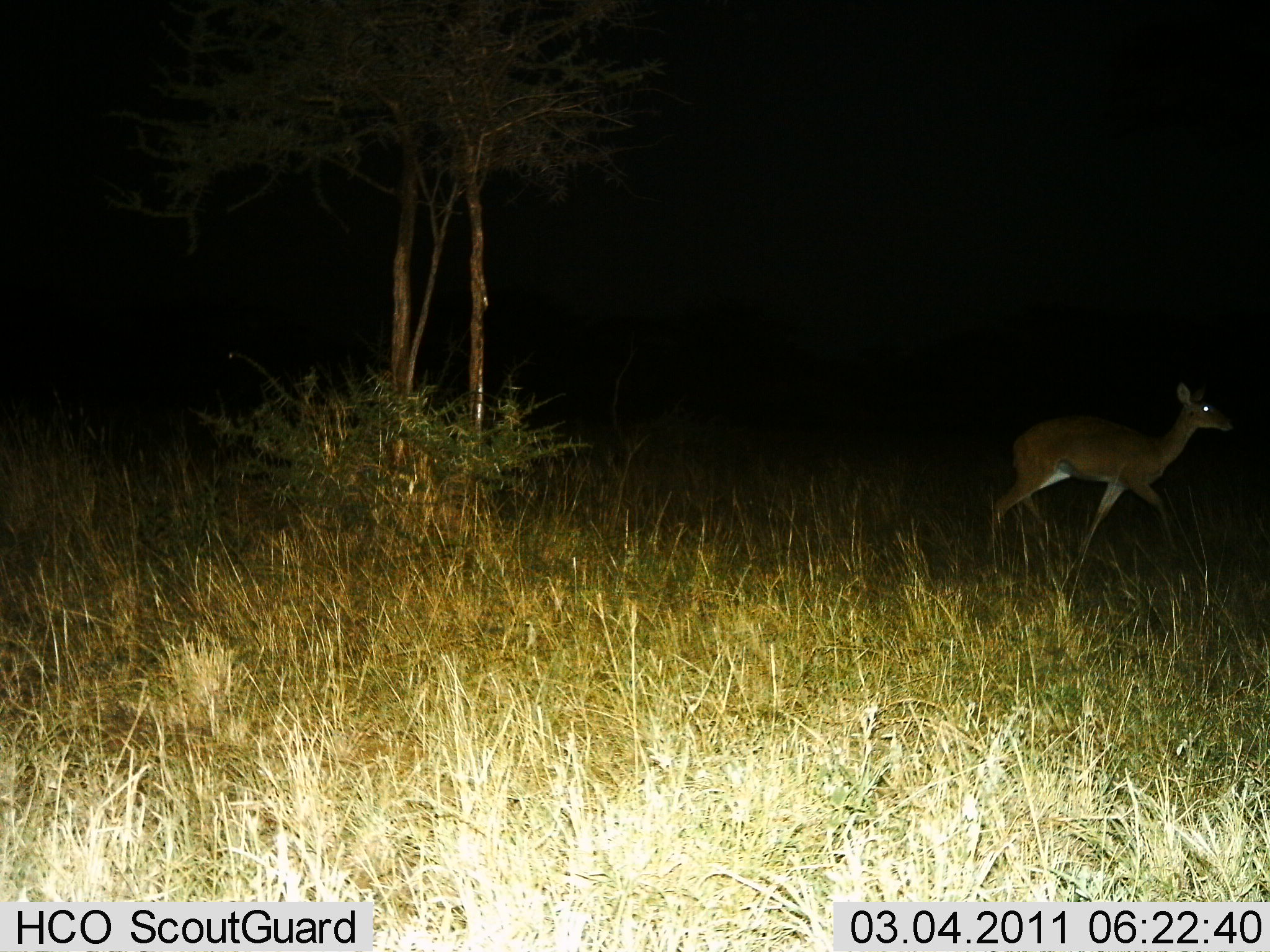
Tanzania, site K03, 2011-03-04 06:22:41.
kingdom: Animalia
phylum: Chordata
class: Mammalia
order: Artiodactyla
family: Bovidae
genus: Redunca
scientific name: Redunca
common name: reedbuck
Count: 1.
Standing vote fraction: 10%.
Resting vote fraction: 0%.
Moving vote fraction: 90%.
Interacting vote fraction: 0%.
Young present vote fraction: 0%.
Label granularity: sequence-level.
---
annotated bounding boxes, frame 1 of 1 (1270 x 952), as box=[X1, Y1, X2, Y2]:
animal: box=[984, 381, 1237, 572]